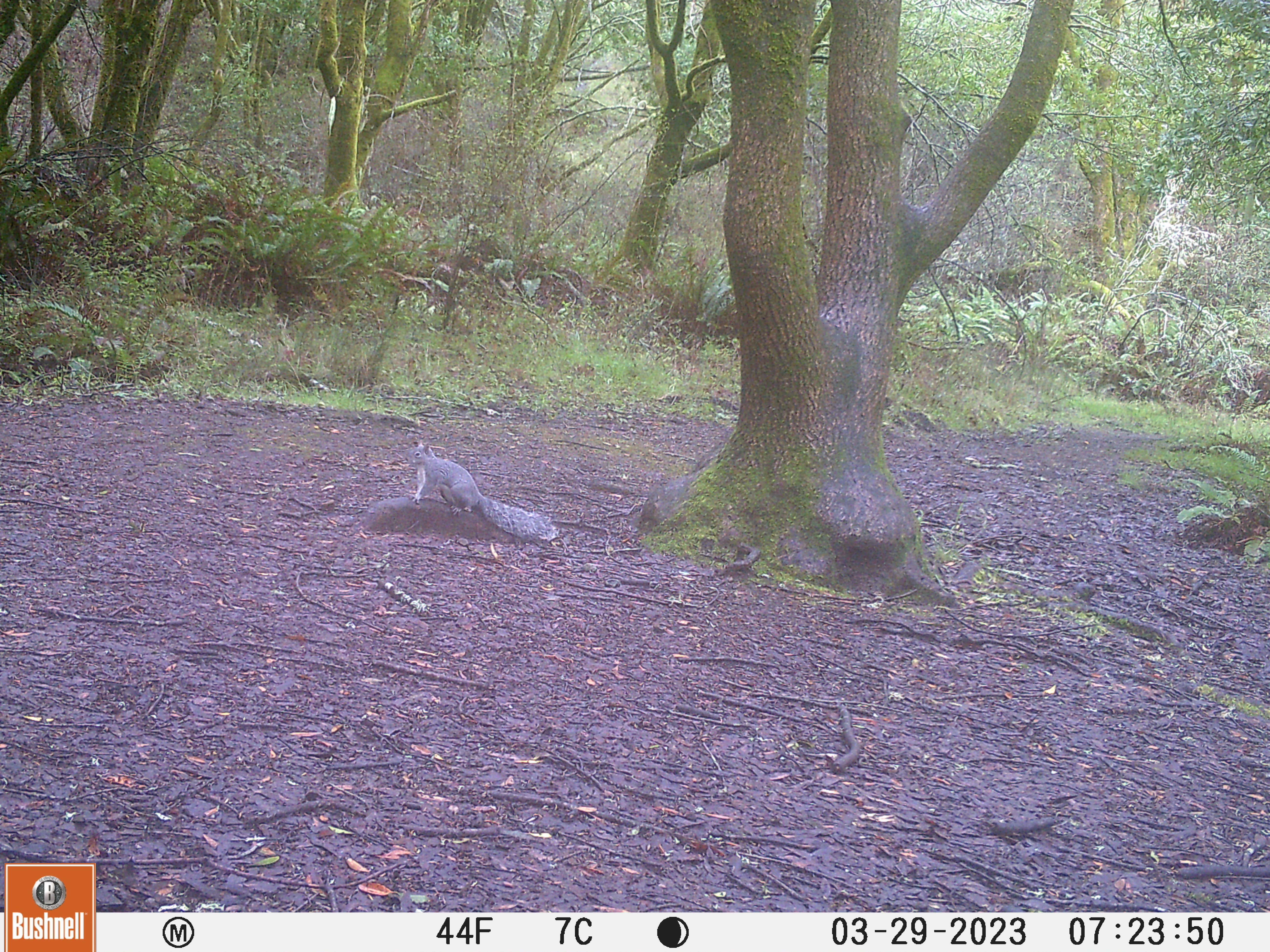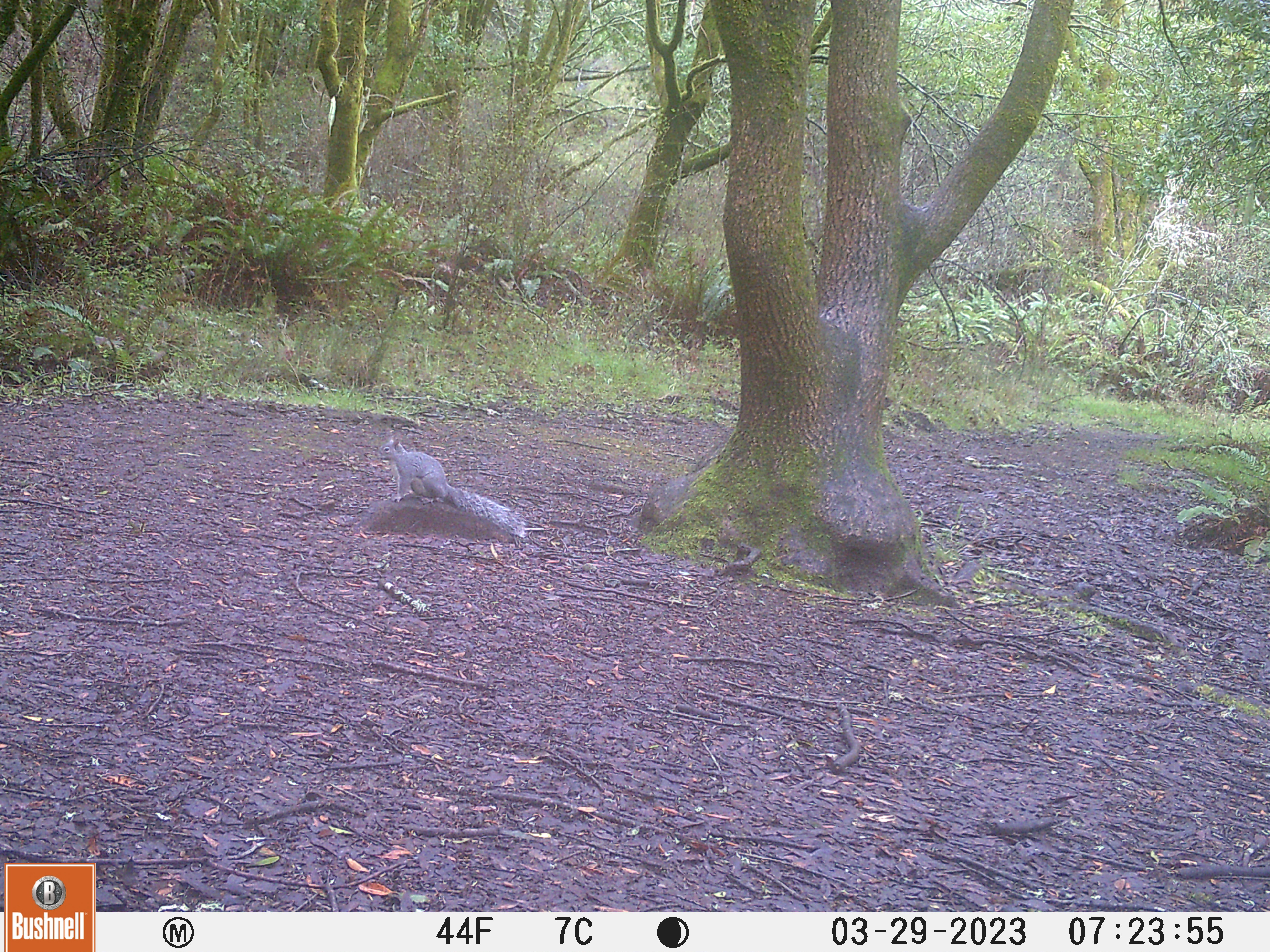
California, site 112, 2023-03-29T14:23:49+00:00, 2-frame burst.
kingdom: Animalia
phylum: Chordata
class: Mammalia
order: Rodentia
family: Sciuridae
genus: Sciurus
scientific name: Sciurus griseus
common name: western gray squirrel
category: western grey squirrel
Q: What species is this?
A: Western grey squirrel (western gray squirrel) (Sciurus griseus).